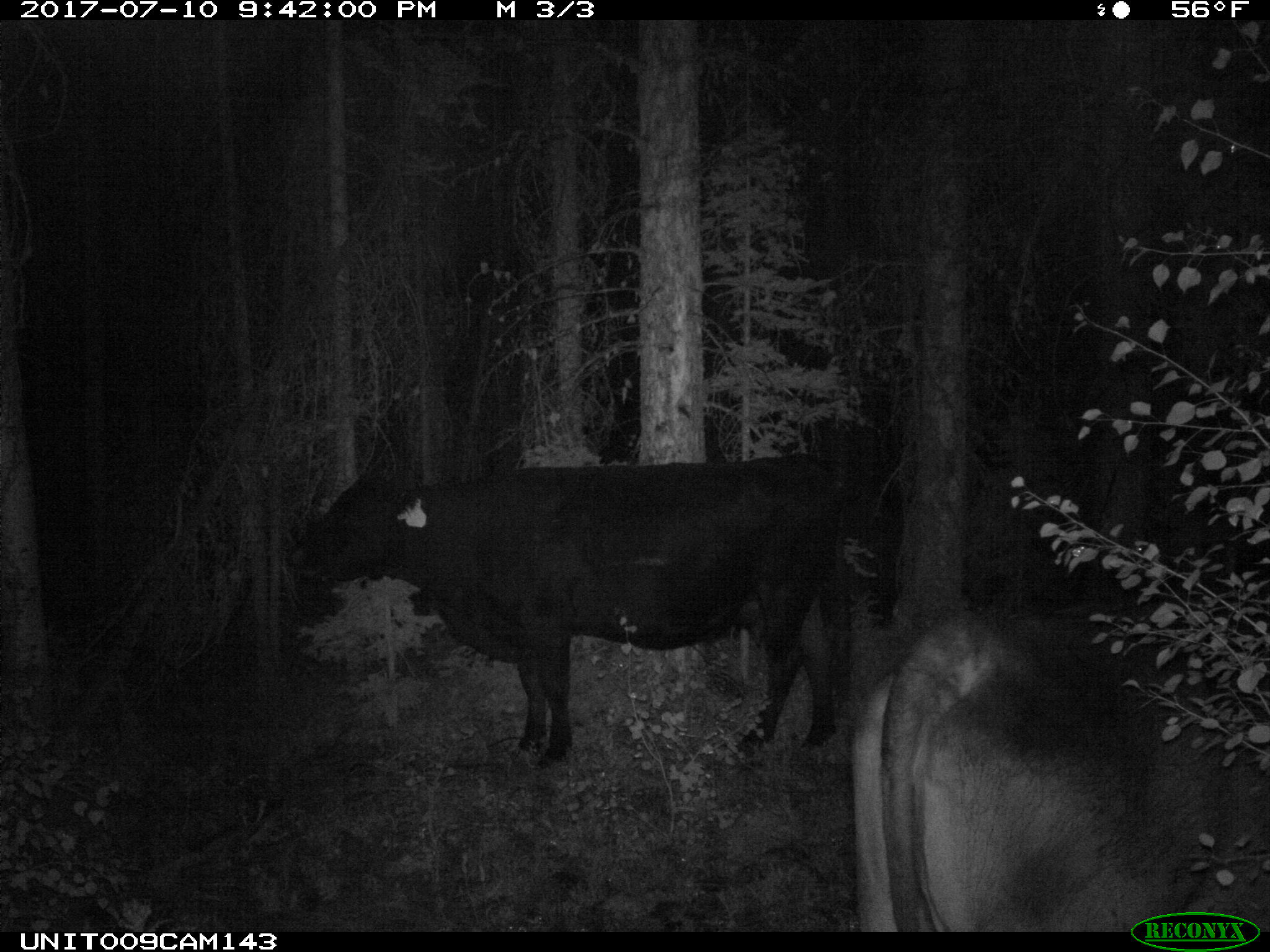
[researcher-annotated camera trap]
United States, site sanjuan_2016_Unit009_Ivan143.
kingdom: Animalia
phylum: Chordata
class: Mammalia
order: Artiodactyla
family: Bovidae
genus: Bos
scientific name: Bos taurus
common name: domestic cow